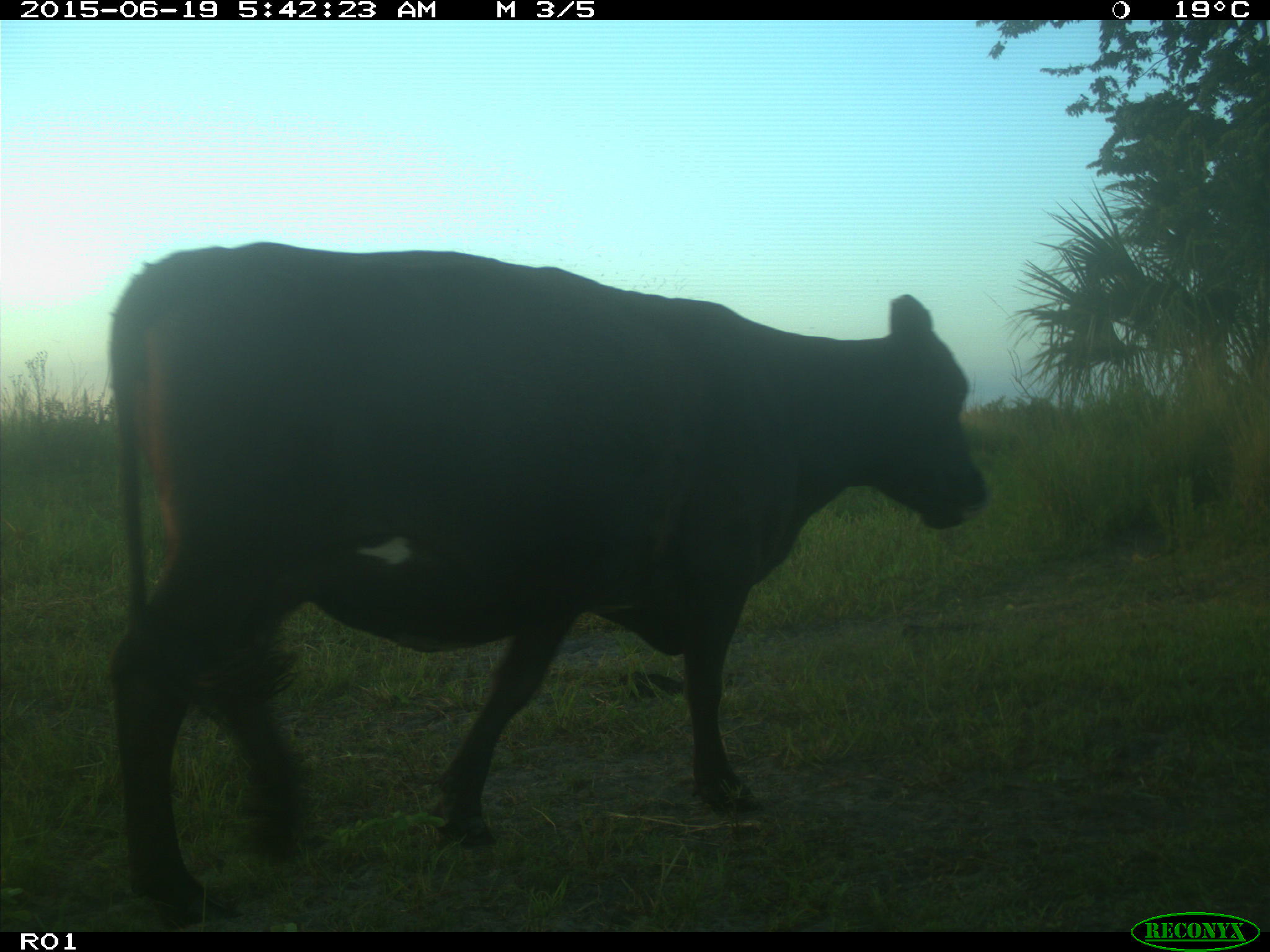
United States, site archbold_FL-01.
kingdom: Animalia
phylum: Chordata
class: Mammalia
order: Artiodactyla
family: Bovidae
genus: Bos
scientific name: Bos taurus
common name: domestic cow